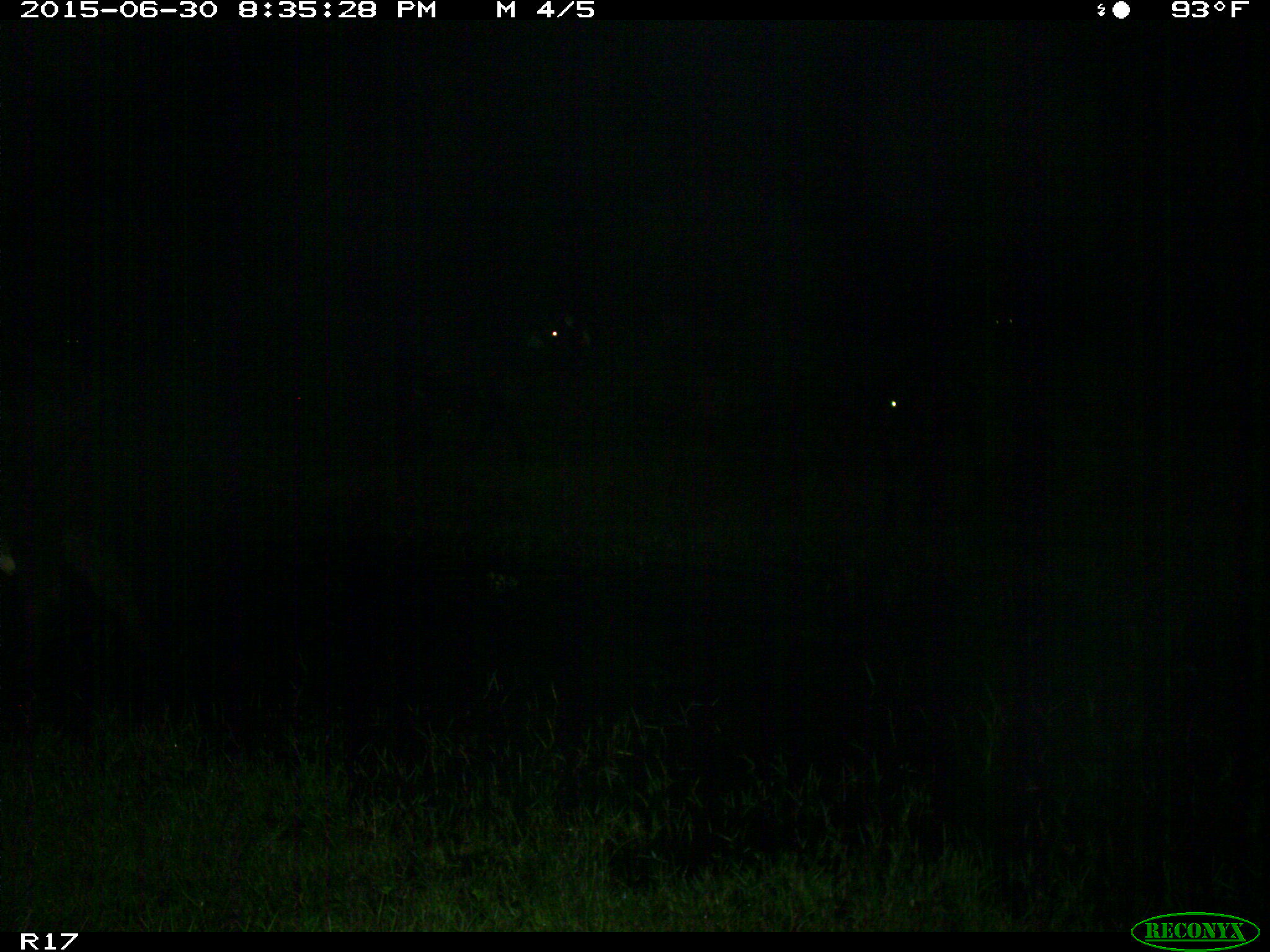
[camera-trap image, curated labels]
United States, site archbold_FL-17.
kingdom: Animalia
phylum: Chordata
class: Mammalia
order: Artiodactyla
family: Bovidae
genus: Bos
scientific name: Bos taurus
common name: domestic cow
Bos taurus (domestic cow).